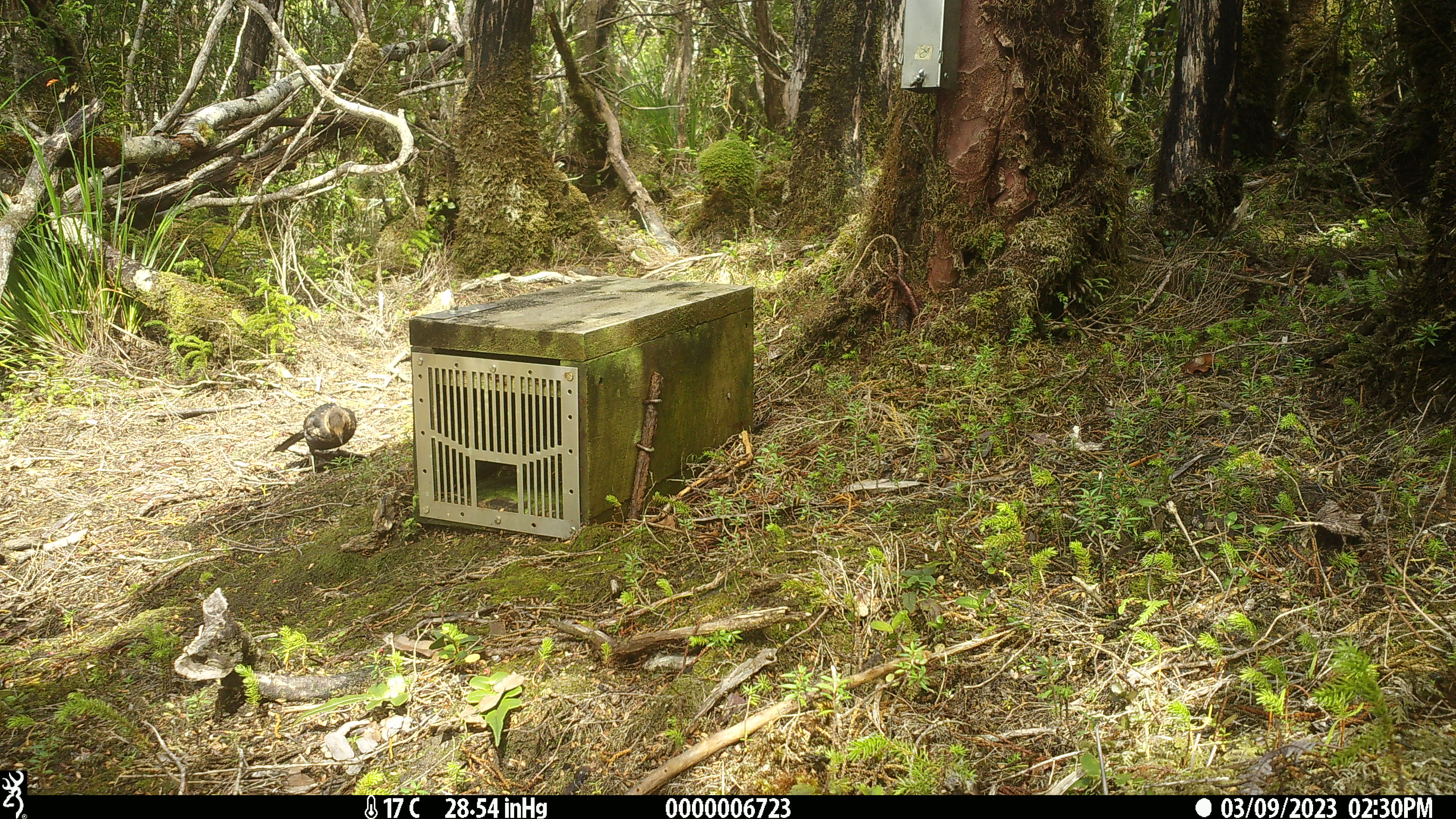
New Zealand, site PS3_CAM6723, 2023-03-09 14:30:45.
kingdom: Animalia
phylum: Chordata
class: Aves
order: Passeriformes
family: Turdidae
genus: Turdus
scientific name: Turdus merula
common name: eurasian blackbird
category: blackbird